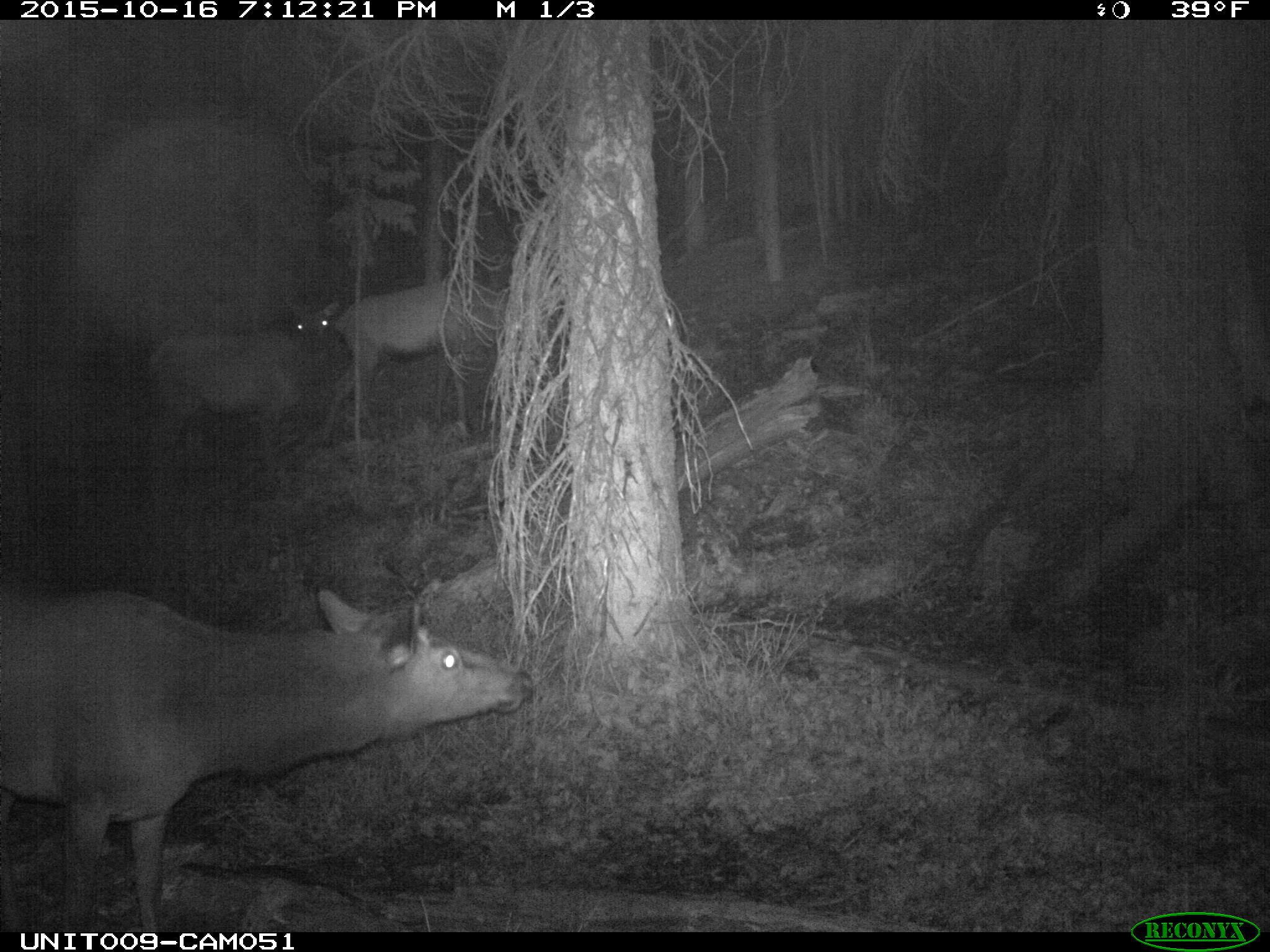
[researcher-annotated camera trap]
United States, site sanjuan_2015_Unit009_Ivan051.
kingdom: Animalia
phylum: Chordata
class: Mammalia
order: Artiodactyla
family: Cervidae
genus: Cervus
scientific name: Cervus elaphus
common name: red deer